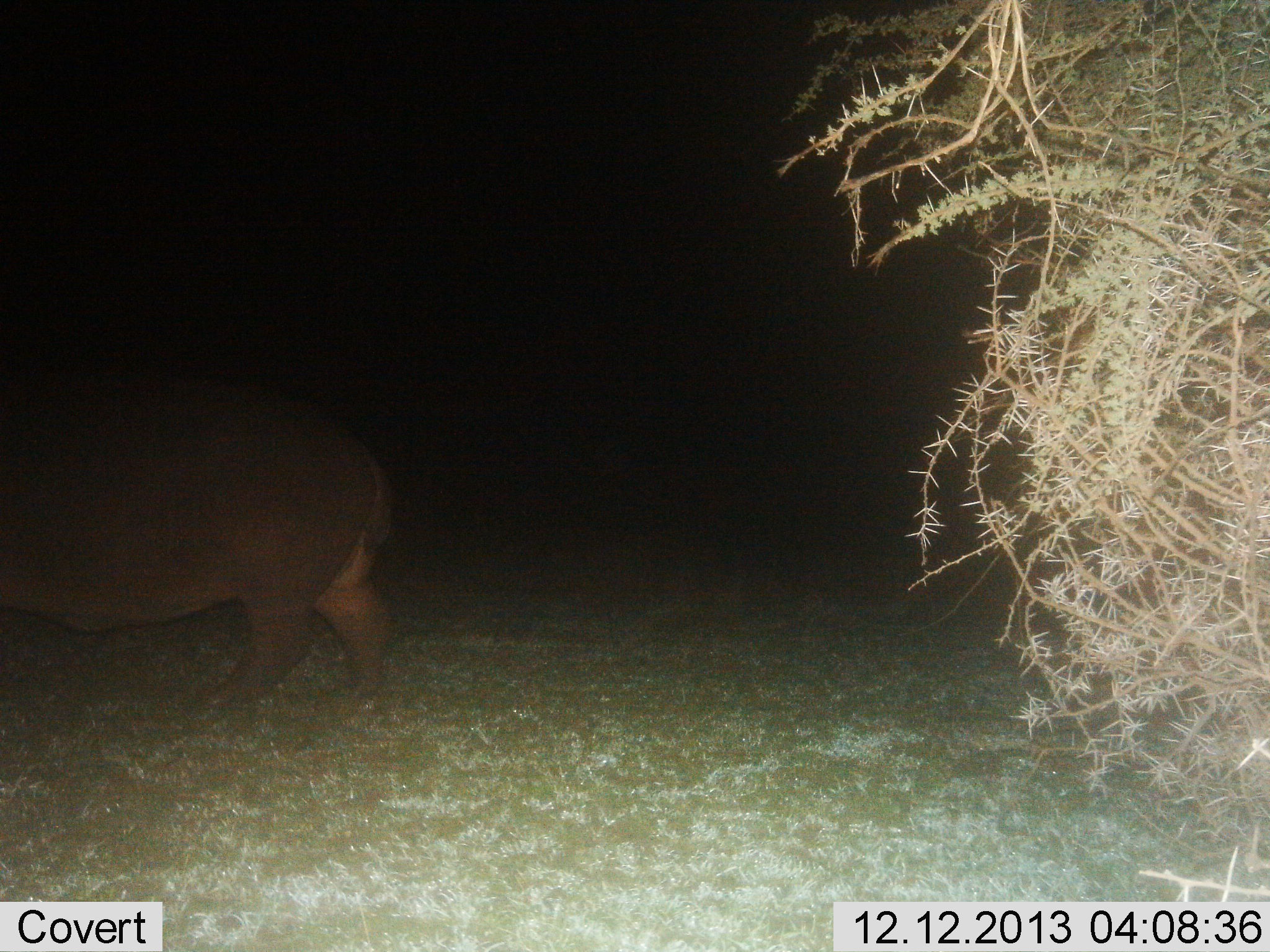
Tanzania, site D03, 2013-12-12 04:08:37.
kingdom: Animalia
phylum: Chordata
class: Mammalia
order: Artiodactyla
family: Hippopotamidae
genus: Hippopotamus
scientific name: Hippopotamus amphibius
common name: hippopotamus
Hippopotamus (Hippopotamus amphibius), count 1. Behavior (volunteer vote fractions): standing 20%, resting 0%, moving 80%, interacting 0%. Young present (vote fraction): 0%. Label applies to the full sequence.